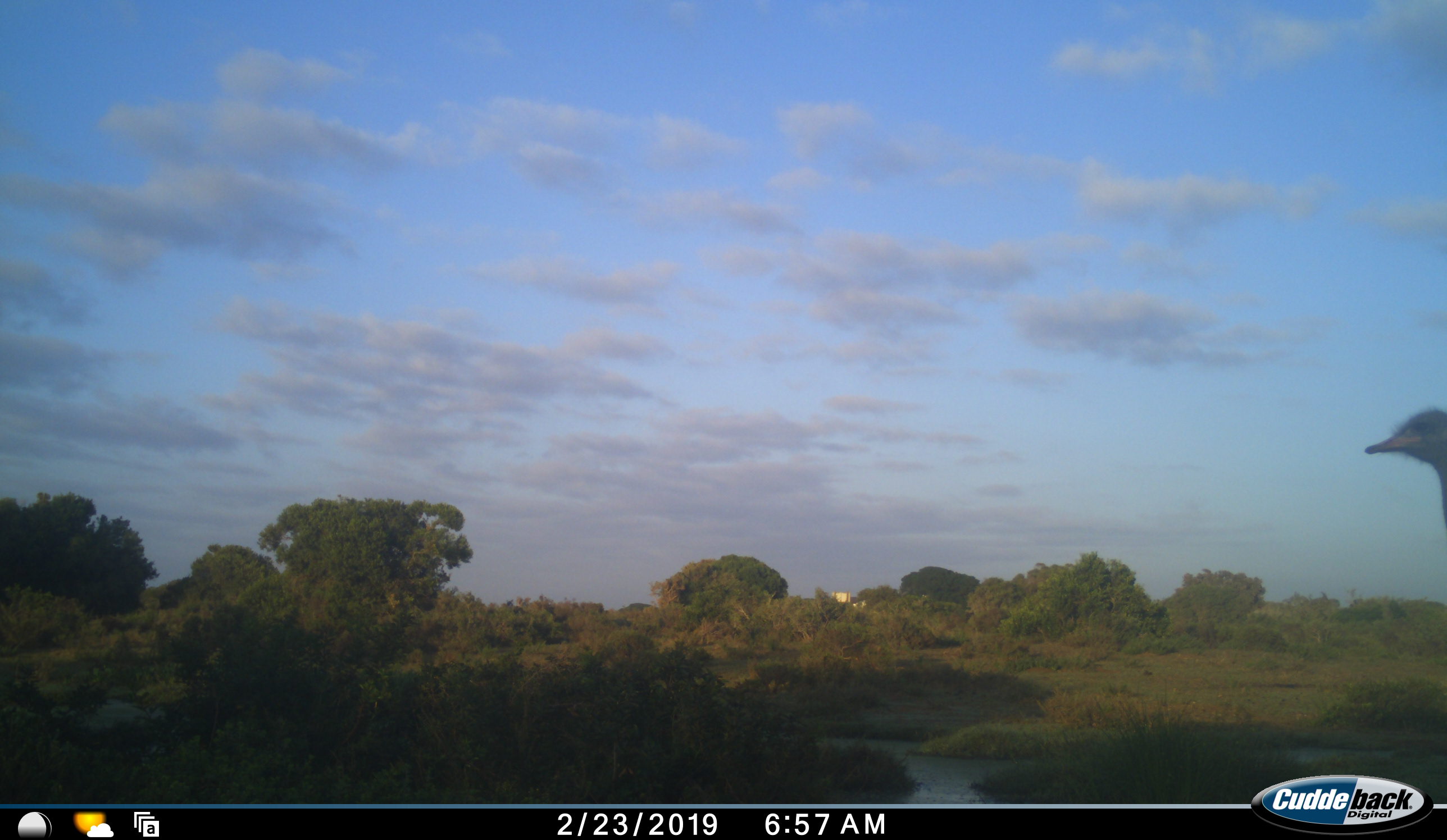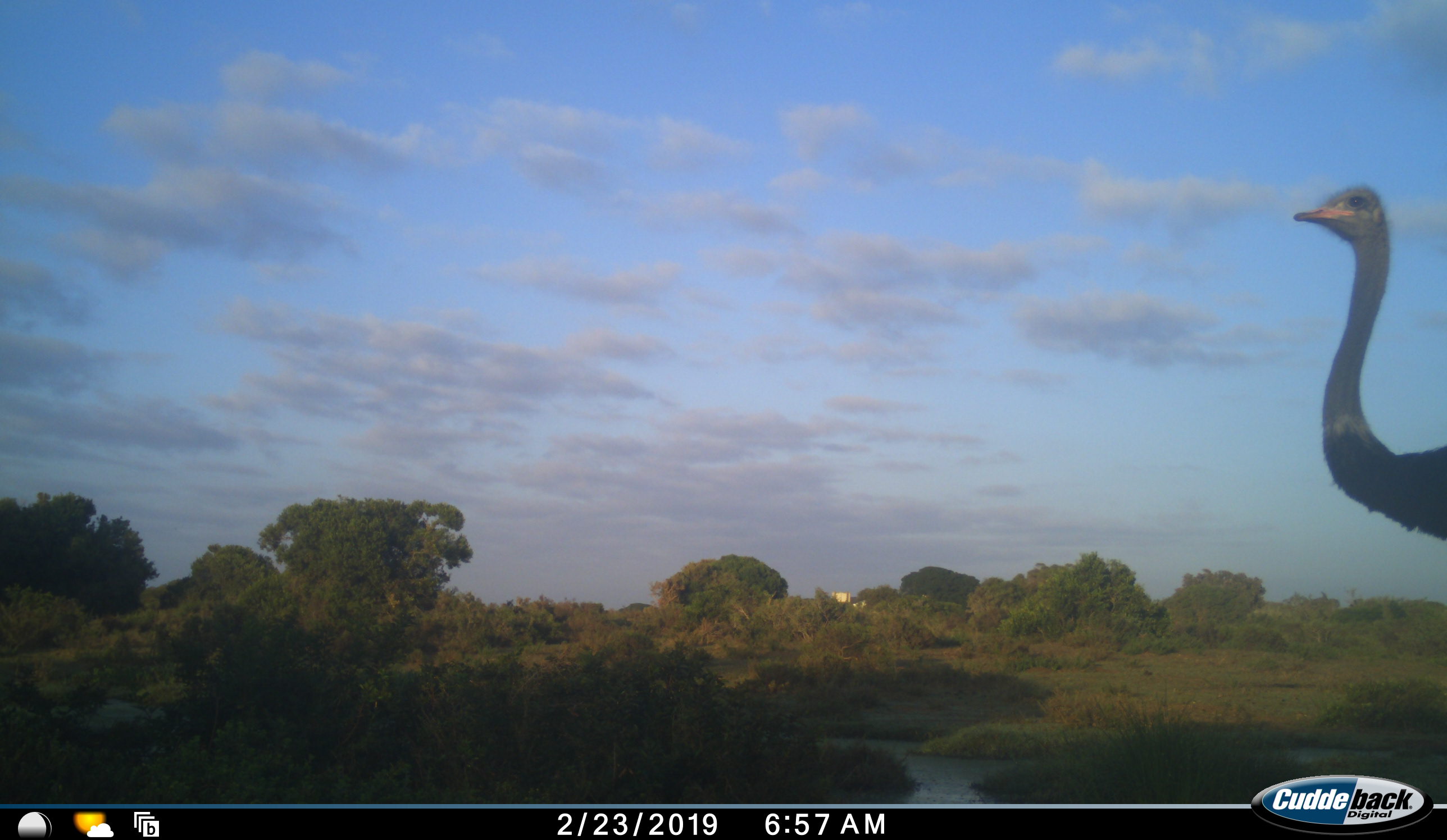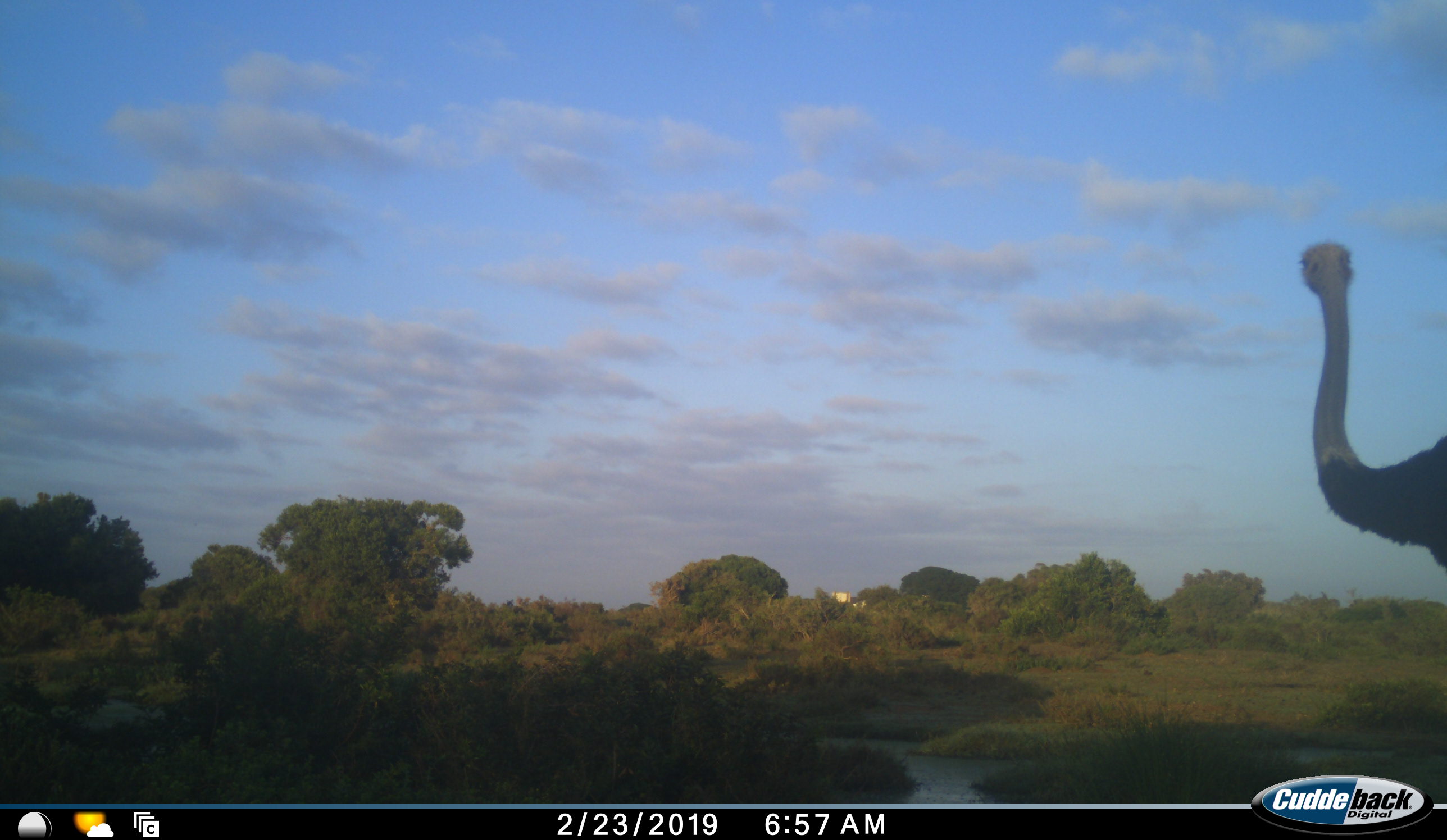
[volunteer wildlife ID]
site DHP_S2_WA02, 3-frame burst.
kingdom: Animalia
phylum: Chordata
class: Aves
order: Struthioniformes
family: Struthionidae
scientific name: Struthionidae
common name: ostrich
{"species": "ostrich (Struthionidae)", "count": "1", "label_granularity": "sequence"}